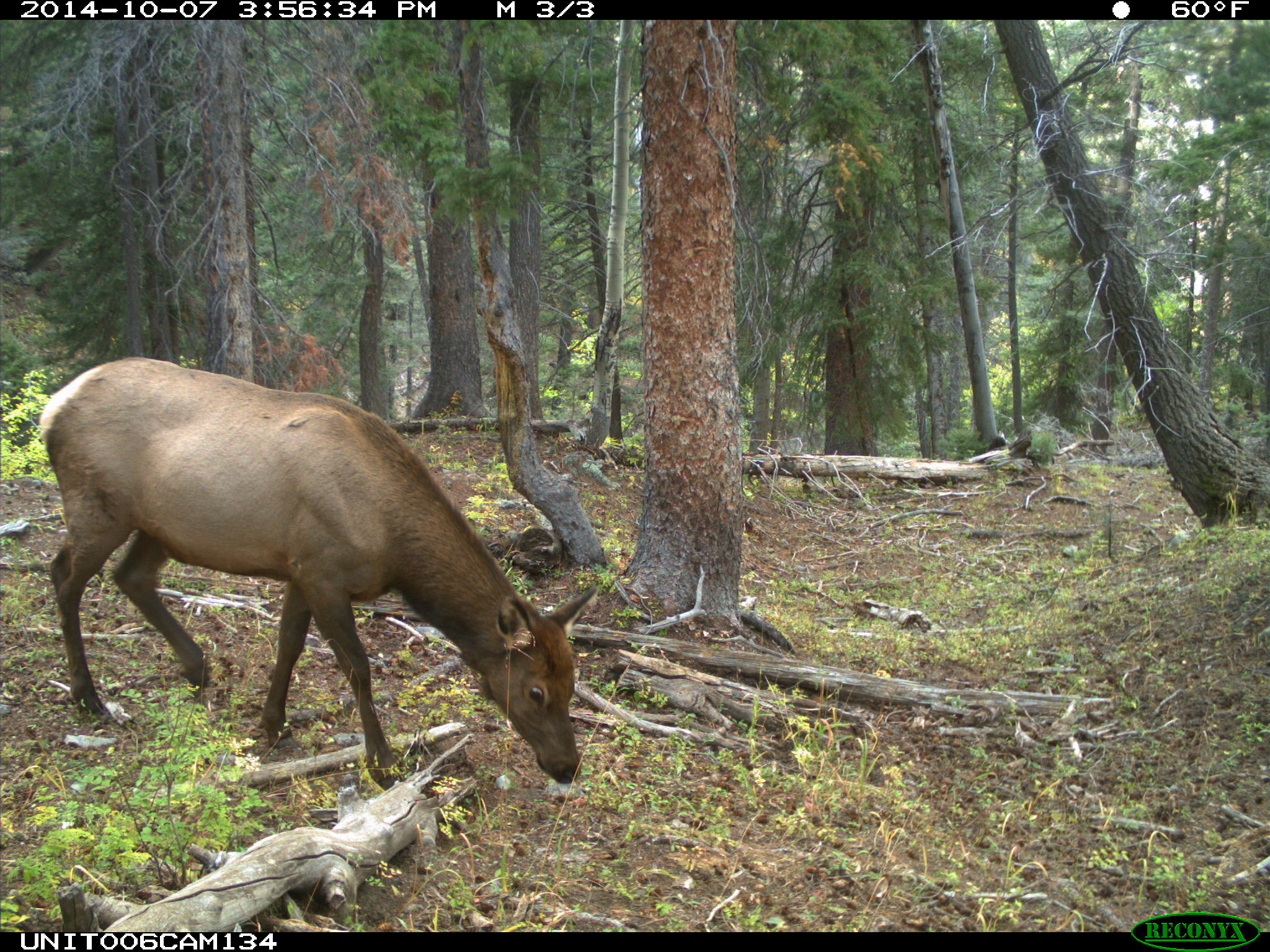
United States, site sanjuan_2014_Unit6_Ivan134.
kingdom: Animalia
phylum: Chordata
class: Mammalia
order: Artiodactyla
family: Cervidae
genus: Cervus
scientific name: Cervus elaphus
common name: red deer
Cervus elaphus (red deer).